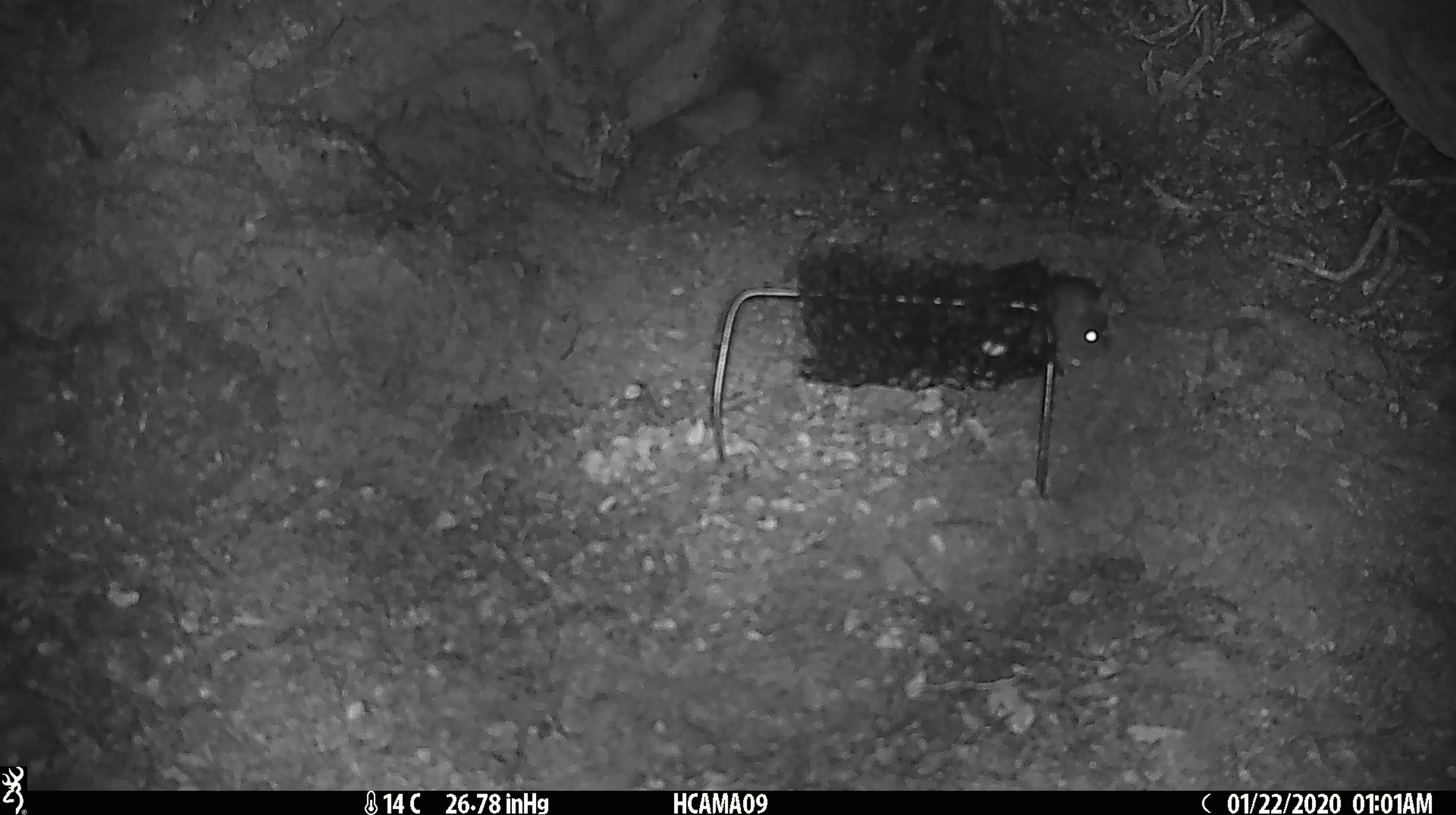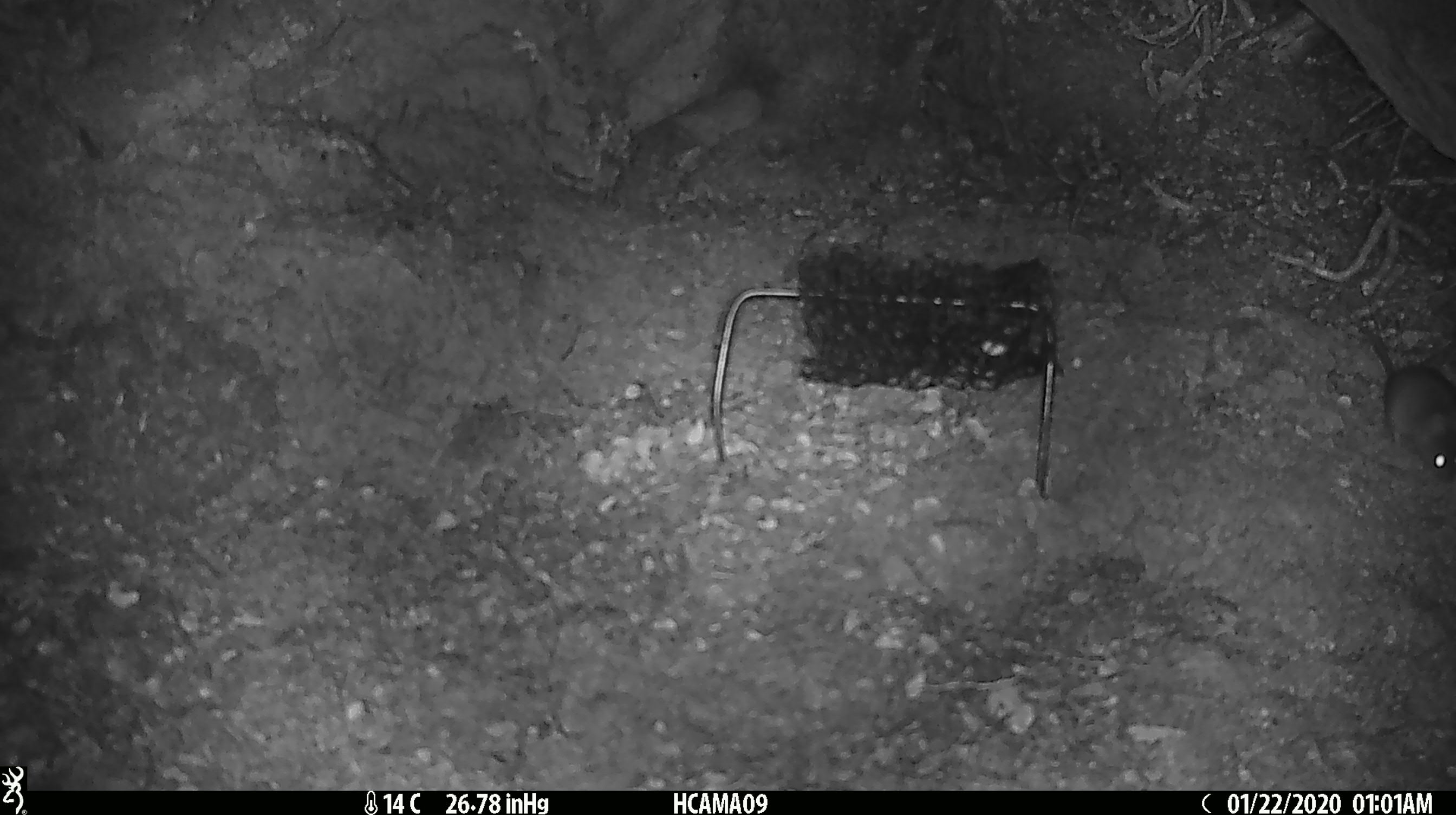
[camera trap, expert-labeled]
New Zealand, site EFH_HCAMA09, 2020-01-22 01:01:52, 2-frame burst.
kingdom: Animalia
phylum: Chordata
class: Mammalia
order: Rodentia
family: Muridae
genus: Mus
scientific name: Mus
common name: mouse